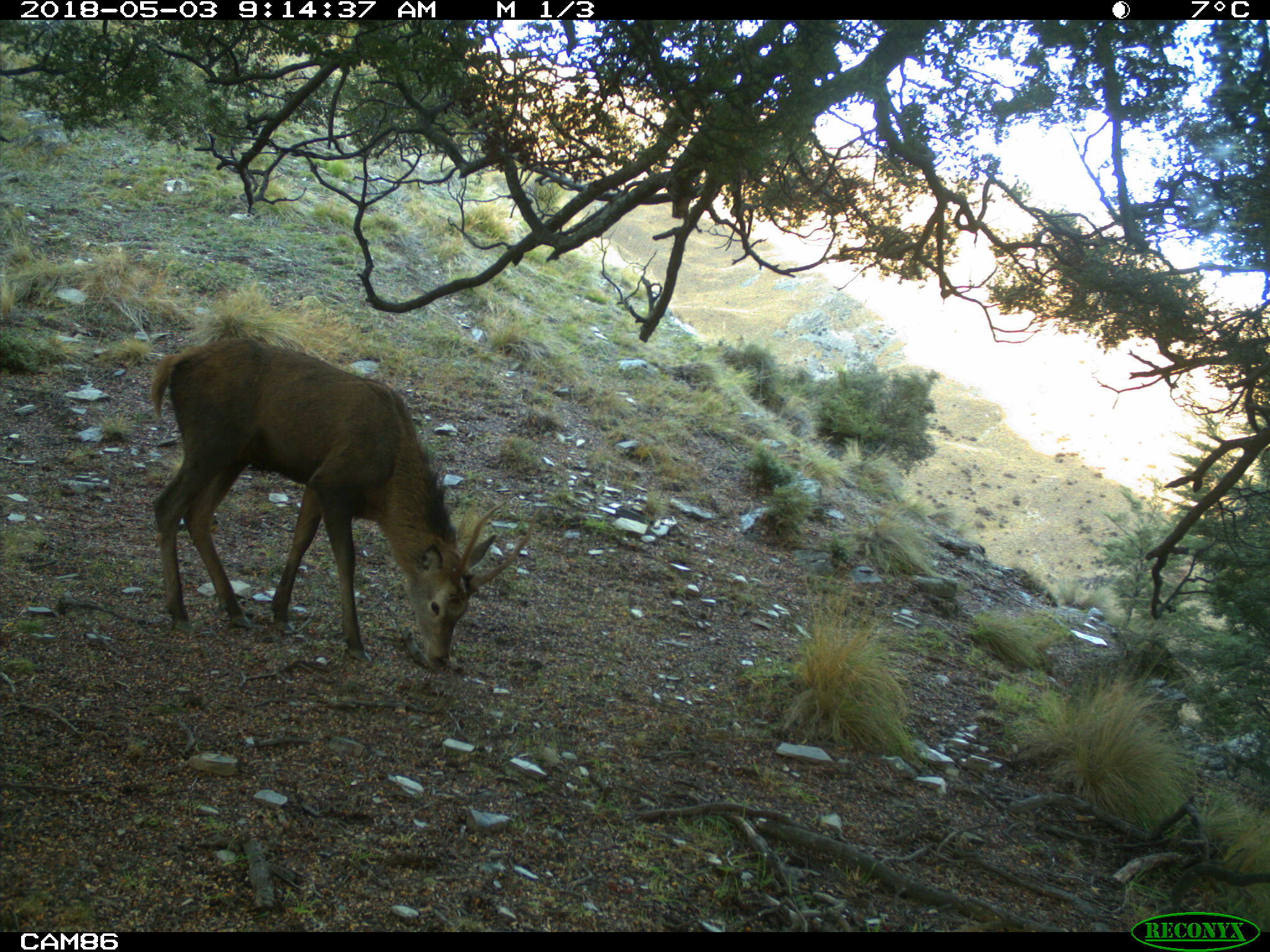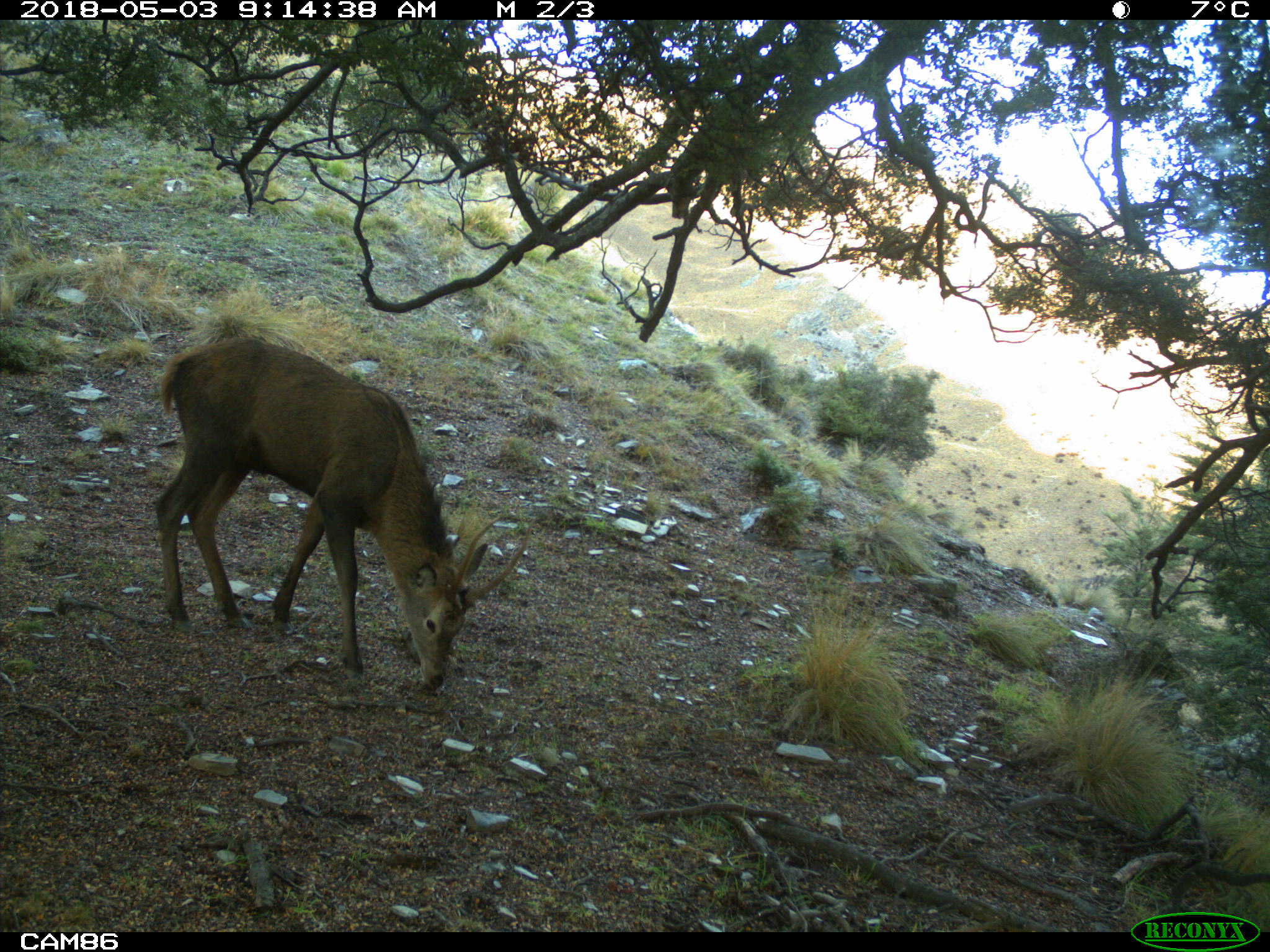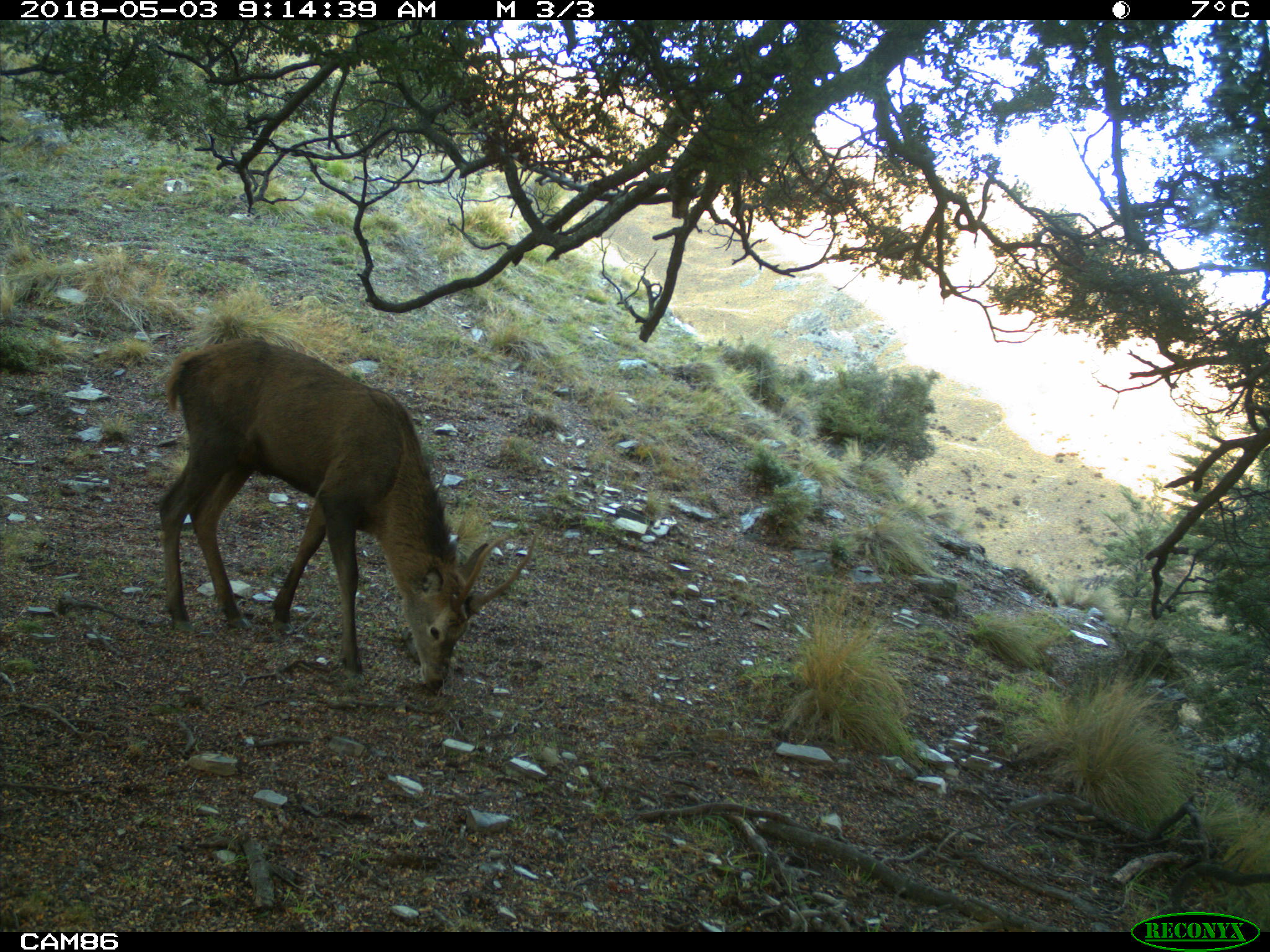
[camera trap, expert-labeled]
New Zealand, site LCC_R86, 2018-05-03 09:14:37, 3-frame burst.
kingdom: Animalia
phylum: Chordata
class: Mammalia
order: Artiodactyla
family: Cervidae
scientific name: Cervidae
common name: deer